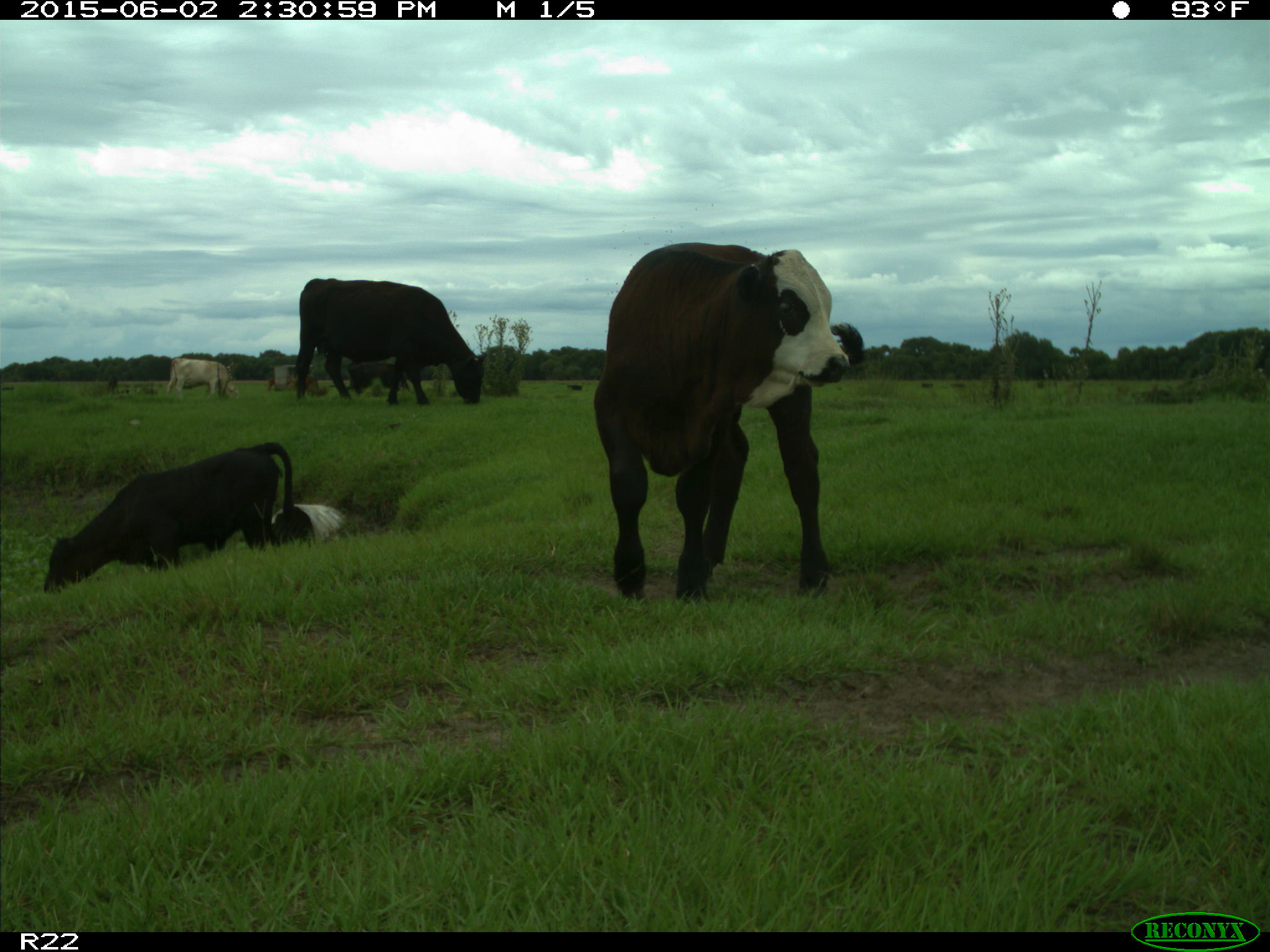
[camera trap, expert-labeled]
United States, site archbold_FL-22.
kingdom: Animalia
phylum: Chordata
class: Aves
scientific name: Aves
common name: birds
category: unidentified bird